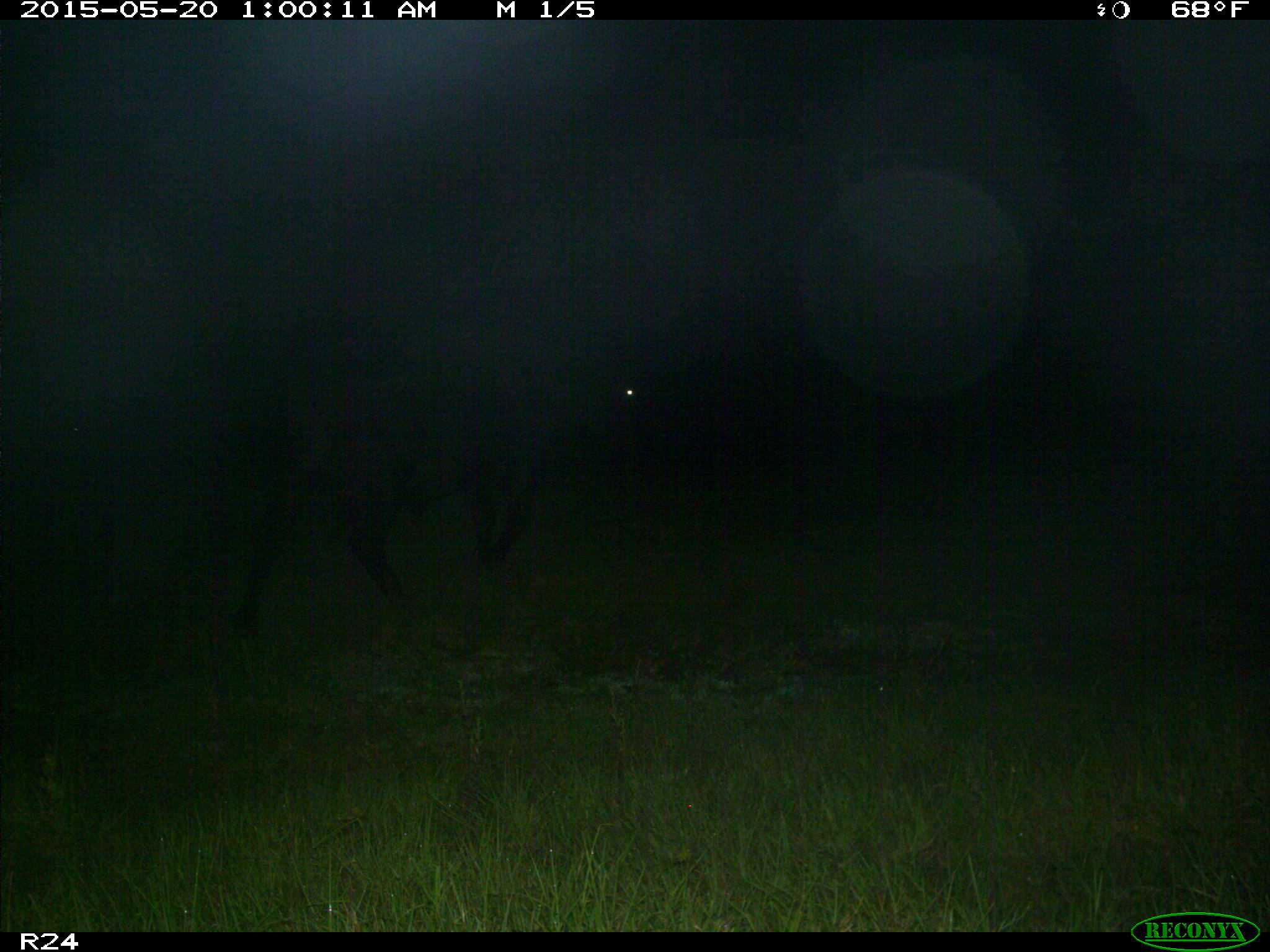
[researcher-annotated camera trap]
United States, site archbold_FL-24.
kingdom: Animalia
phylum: Chordata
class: Mammalia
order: Artiodactyla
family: Bovidae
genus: Bos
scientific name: Bos taurus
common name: domestic cow